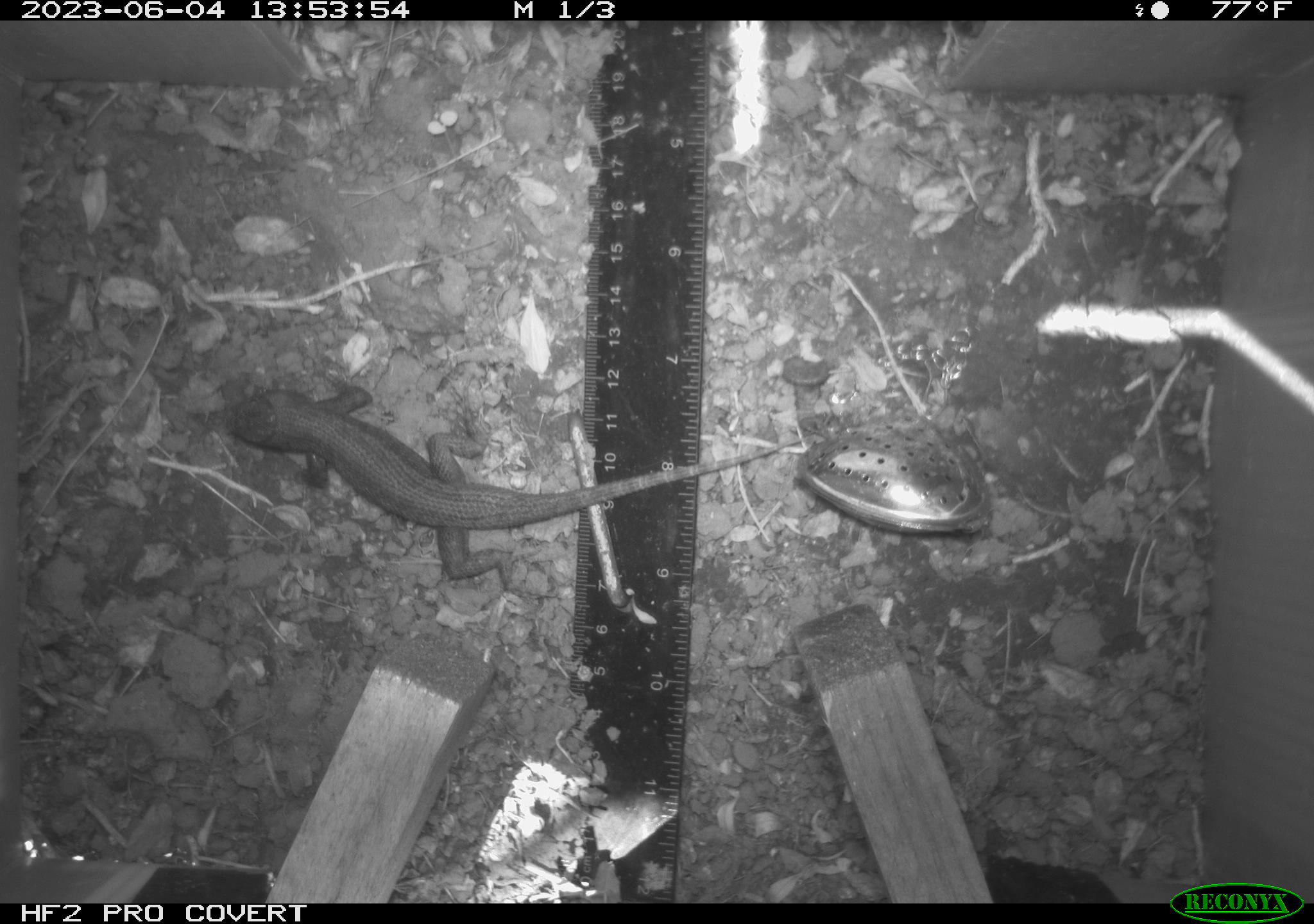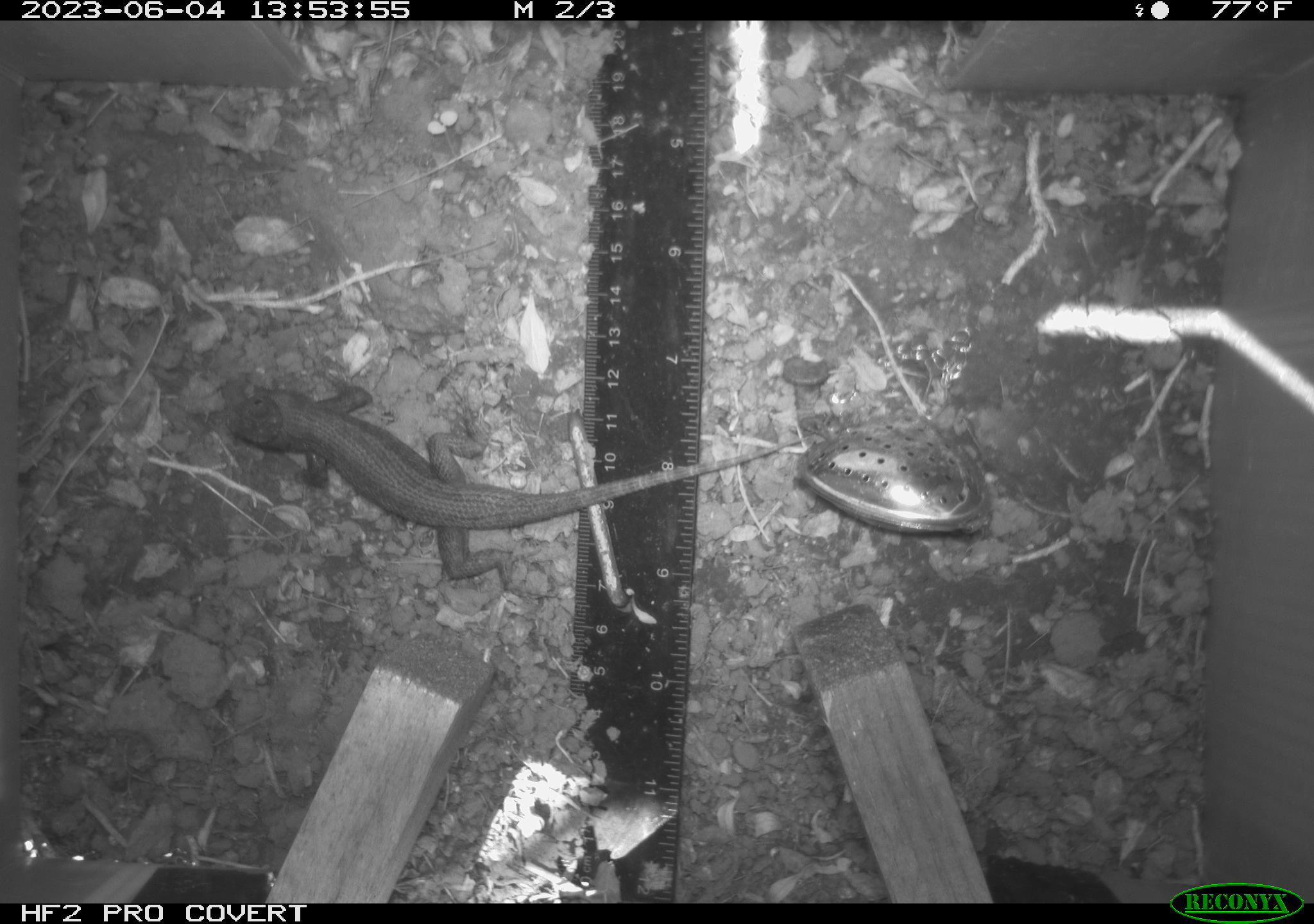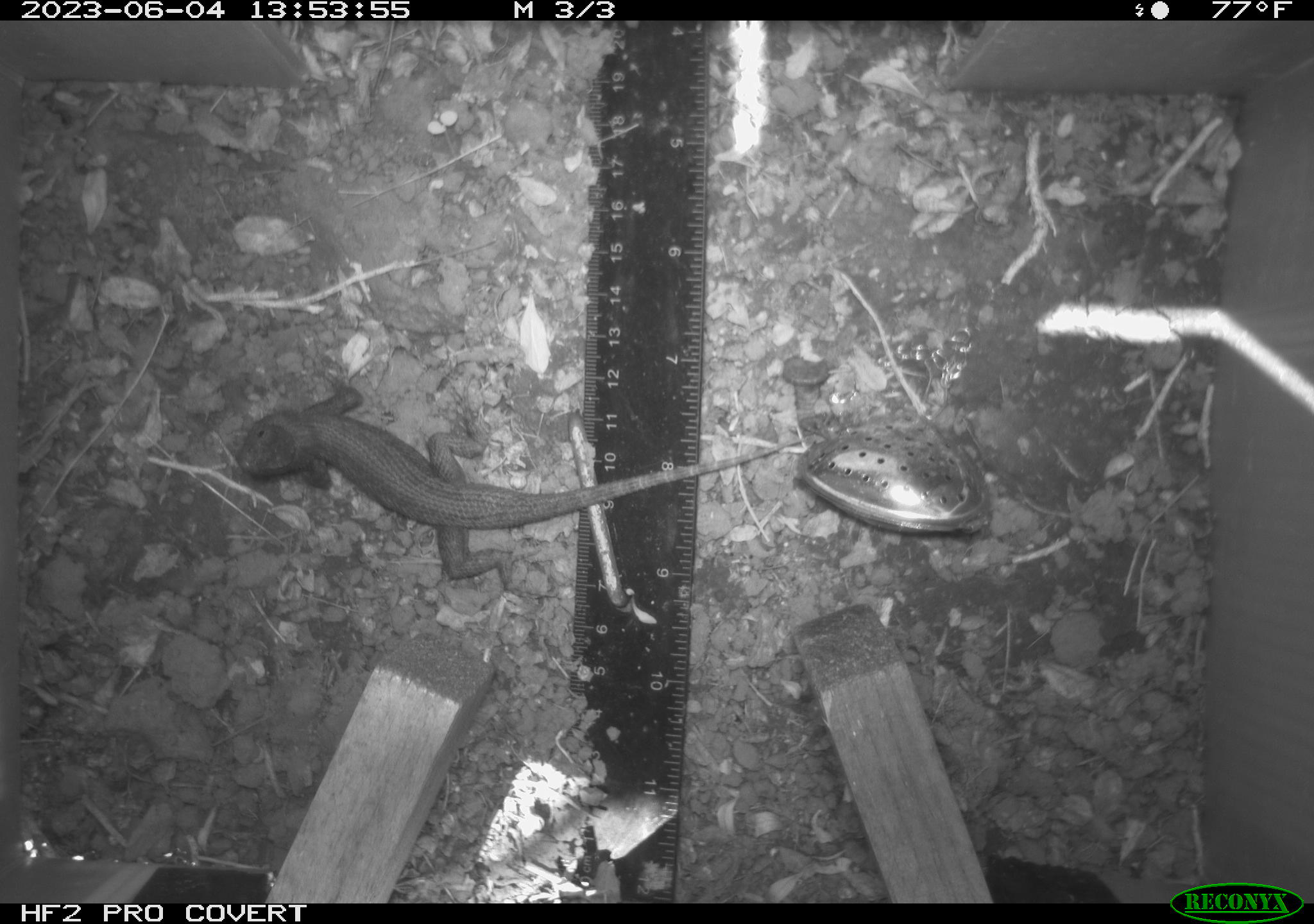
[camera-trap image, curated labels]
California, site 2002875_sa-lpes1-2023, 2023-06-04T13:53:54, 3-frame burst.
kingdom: Animalia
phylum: Chordata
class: Reptilia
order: Squamata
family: Phrynosomatidae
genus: Sceloporus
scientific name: Sceloporus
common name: spiny lizards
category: sceloporus species